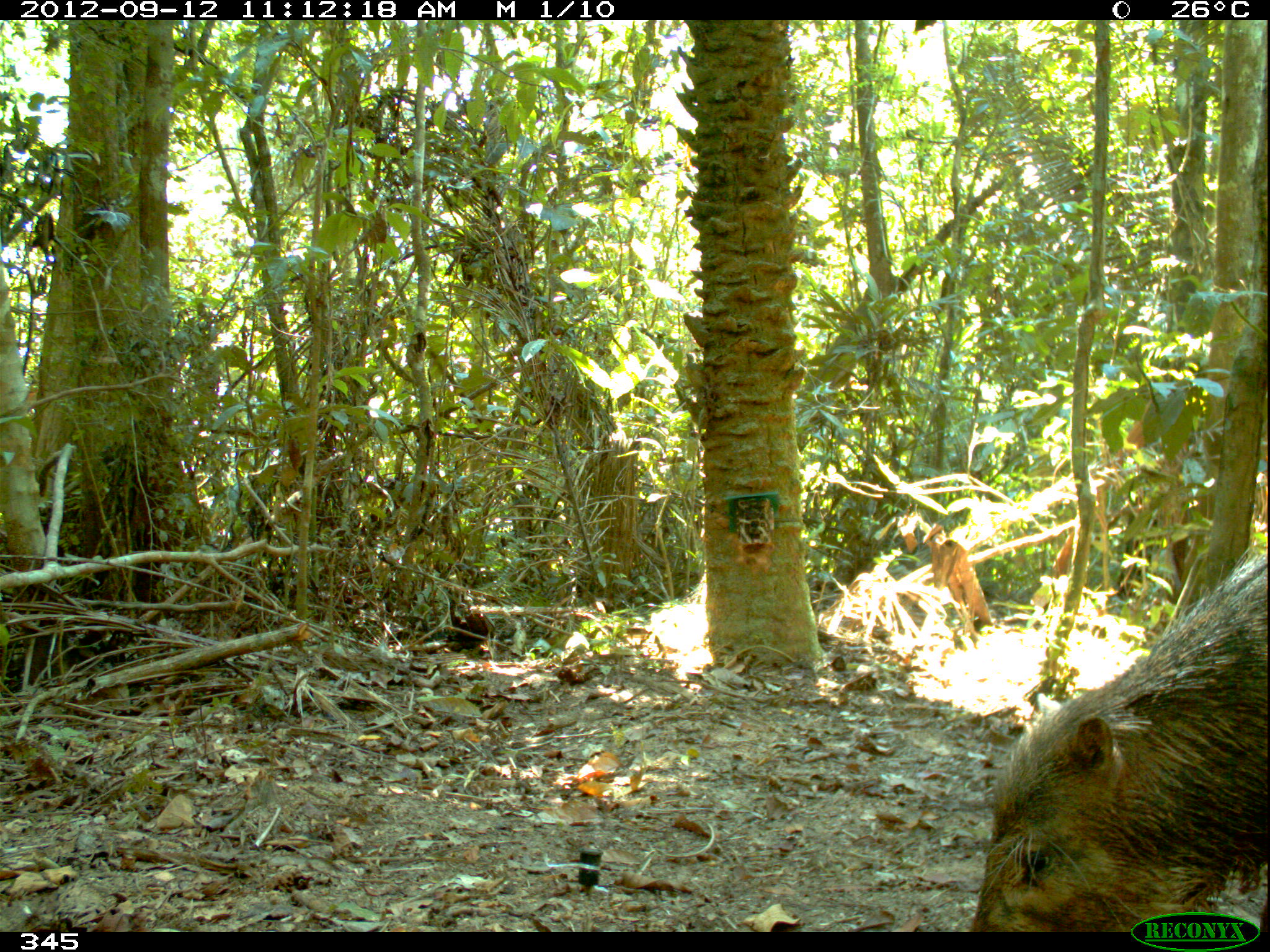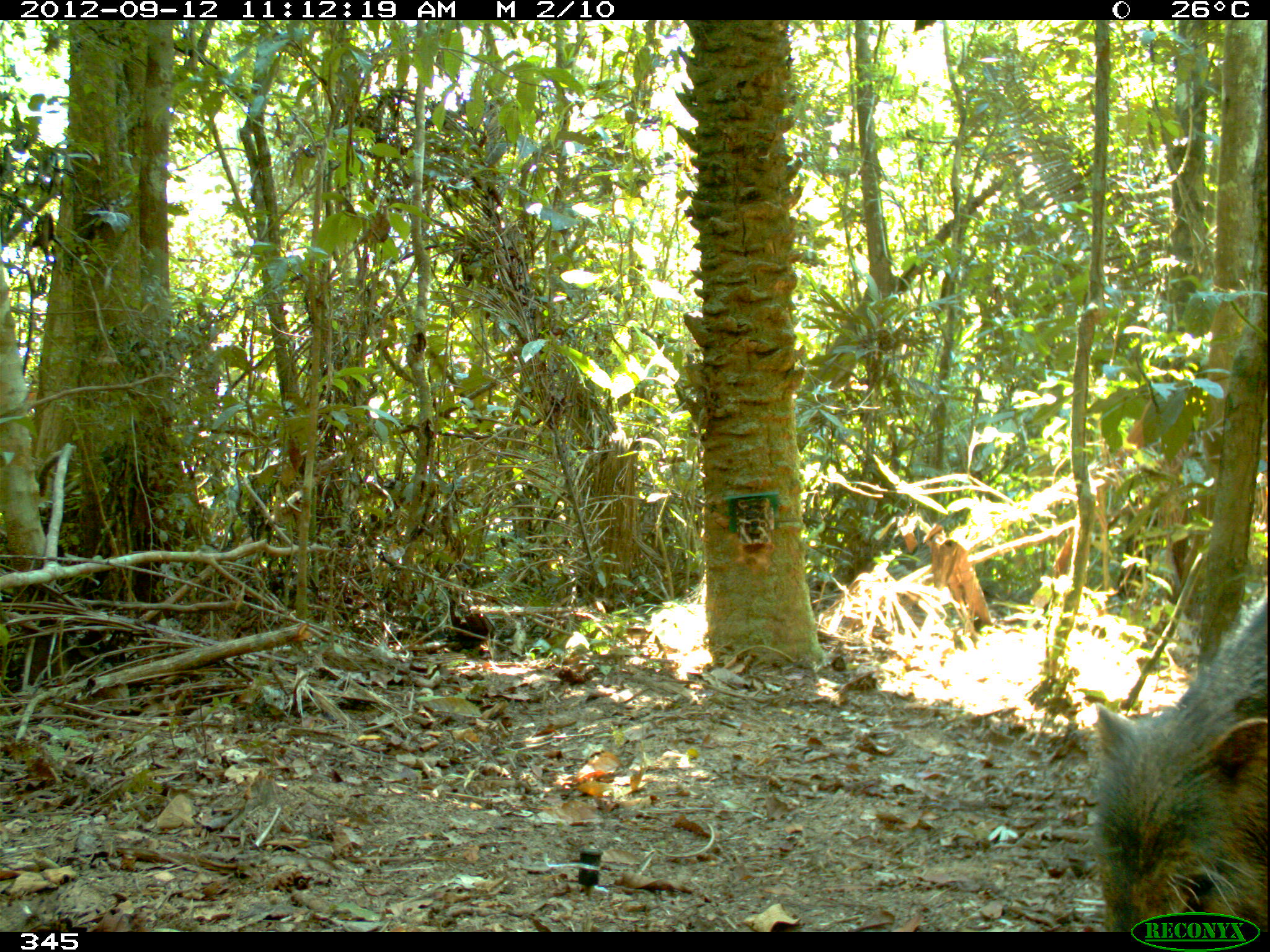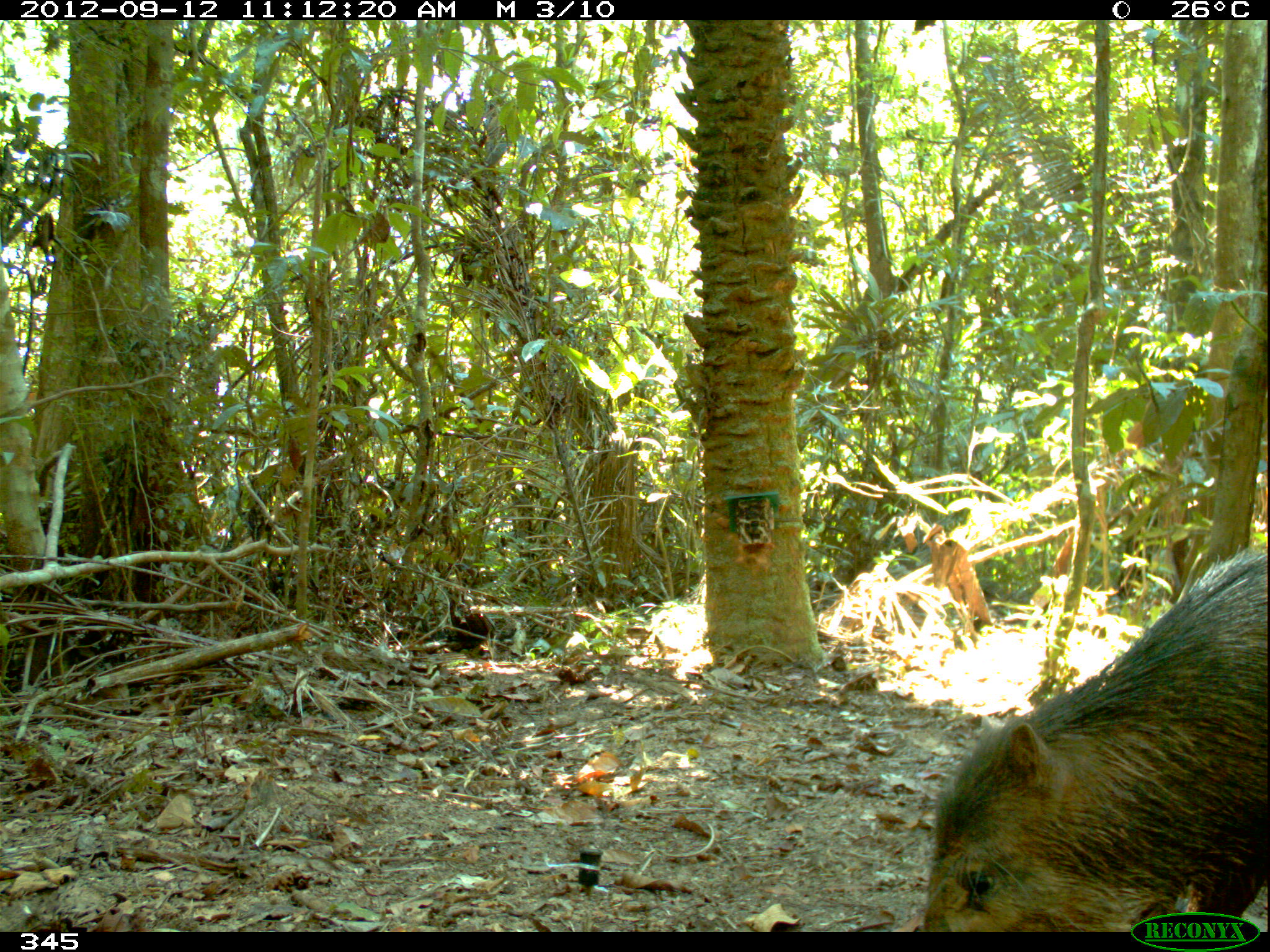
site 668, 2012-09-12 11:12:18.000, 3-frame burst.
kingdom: Animalia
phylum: Chordata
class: Mammalia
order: Artiodactyla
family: Tayassuidae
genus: Tayassu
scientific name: Tayassu pecari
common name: white-lipped peccary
Tayassu pecari (white-lipped peccary).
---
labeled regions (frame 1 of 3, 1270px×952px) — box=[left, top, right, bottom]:
tayassu pecari: box=[967, 544, 1270, 932]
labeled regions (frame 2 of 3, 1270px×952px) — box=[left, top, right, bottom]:
tayassu pecari: box=[1090, 585, 1270, 930]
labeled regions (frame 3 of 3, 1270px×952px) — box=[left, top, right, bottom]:
tayassu pecari: box=[913, 539, 1270, 934]